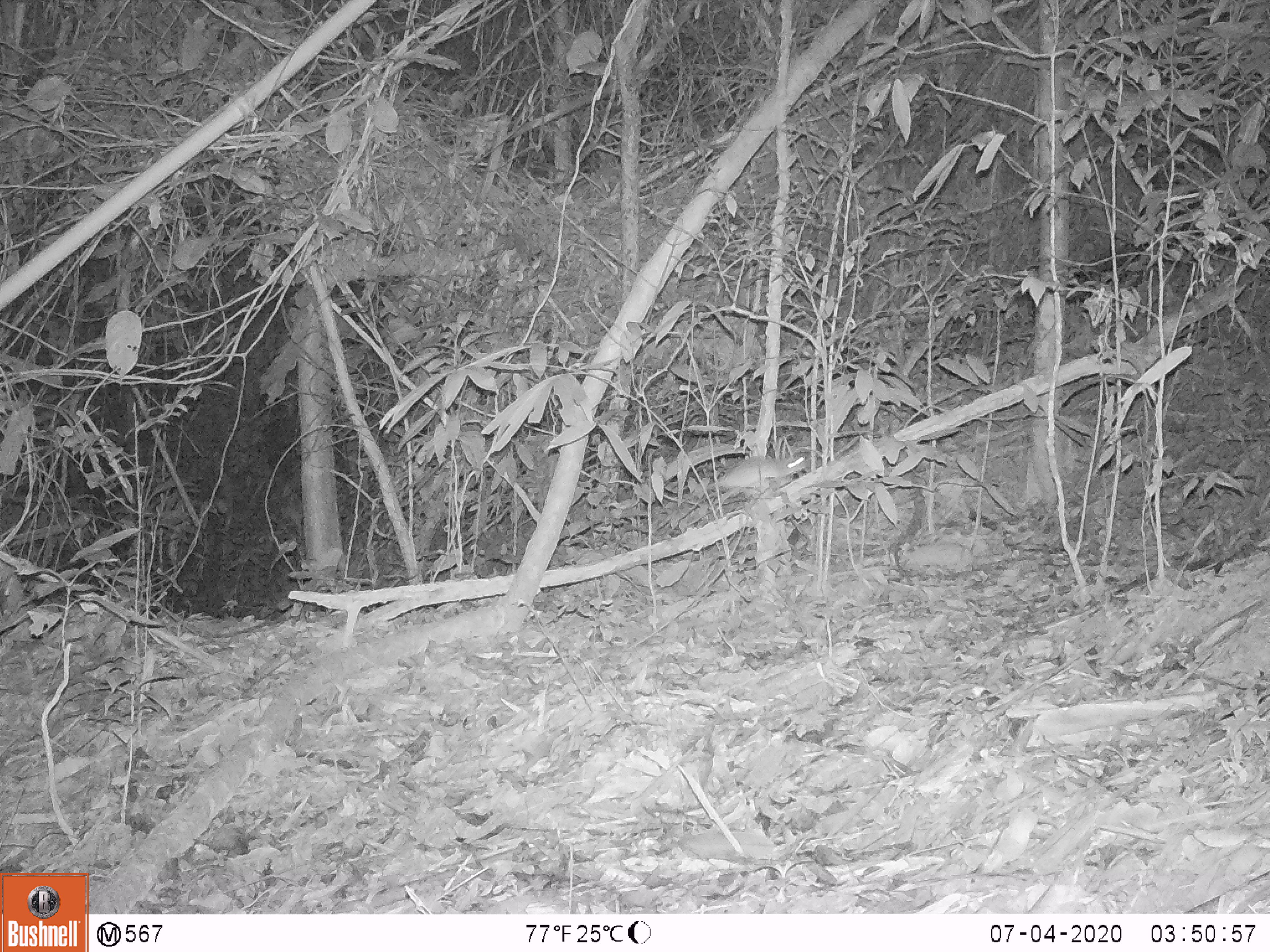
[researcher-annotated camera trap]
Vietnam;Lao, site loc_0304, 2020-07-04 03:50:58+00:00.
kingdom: Animalia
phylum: Chordata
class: Mammalia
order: Rodentia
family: Muridae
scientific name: Muridae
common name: old-world mice and rats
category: unidentified murid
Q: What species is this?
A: Unidentified murid (old-world mice and rats) (Muridae).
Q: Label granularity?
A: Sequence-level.